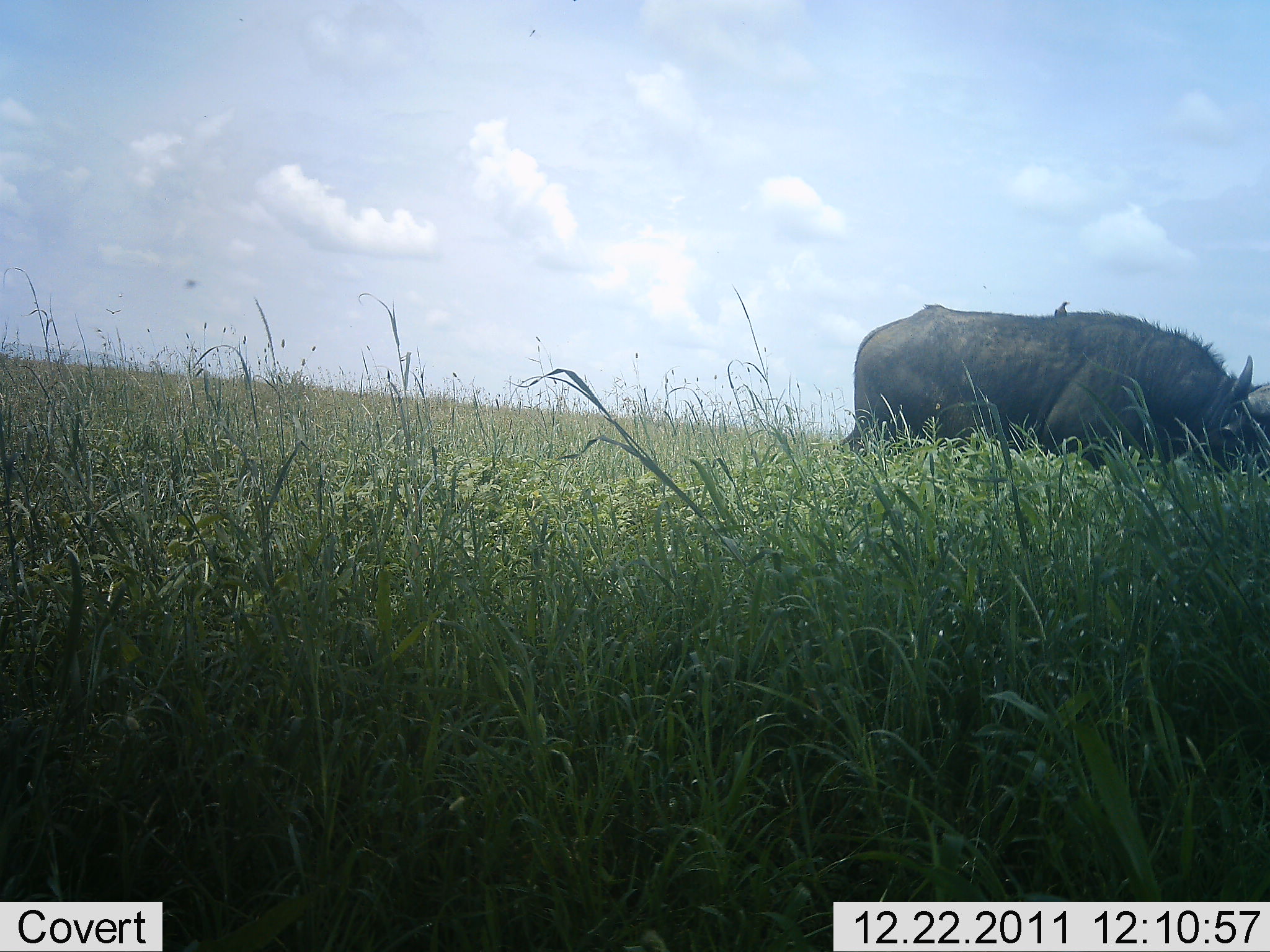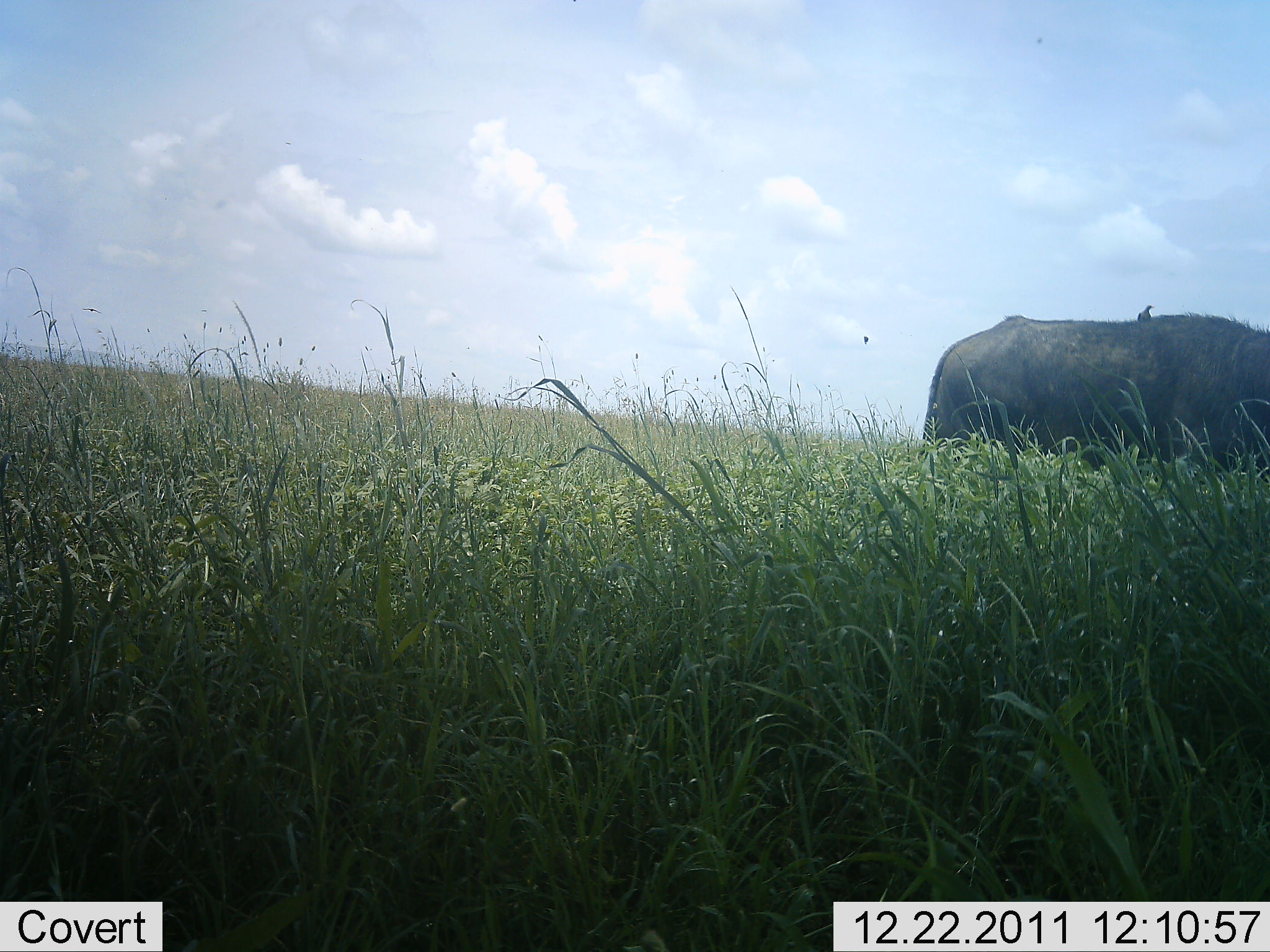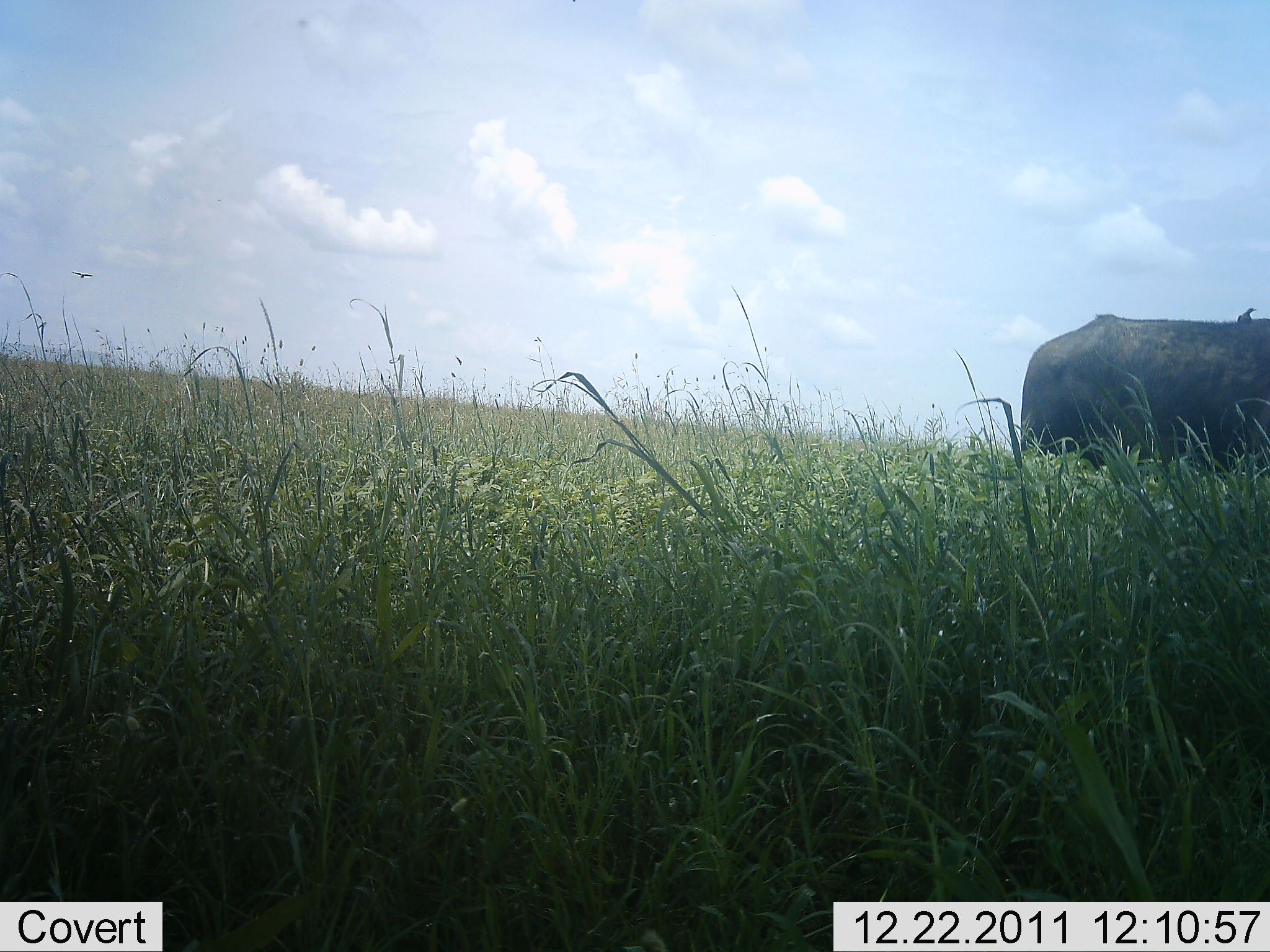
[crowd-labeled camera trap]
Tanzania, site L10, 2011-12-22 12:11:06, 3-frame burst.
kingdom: Animalia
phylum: Chordata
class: Mammalia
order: Artiodactyla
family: Bovidae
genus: Syncerus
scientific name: Syncerus caffer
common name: cape buffalo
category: buffalo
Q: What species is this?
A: Buffalo (cape buffalo) (Syncerus caffer).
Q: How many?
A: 1.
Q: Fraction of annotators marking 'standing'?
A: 12%.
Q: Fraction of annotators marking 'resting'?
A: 0%.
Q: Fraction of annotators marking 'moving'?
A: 81%.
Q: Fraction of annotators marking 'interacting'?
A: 0%.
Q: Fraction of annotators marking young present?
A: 0%.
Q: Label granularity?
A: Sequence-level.